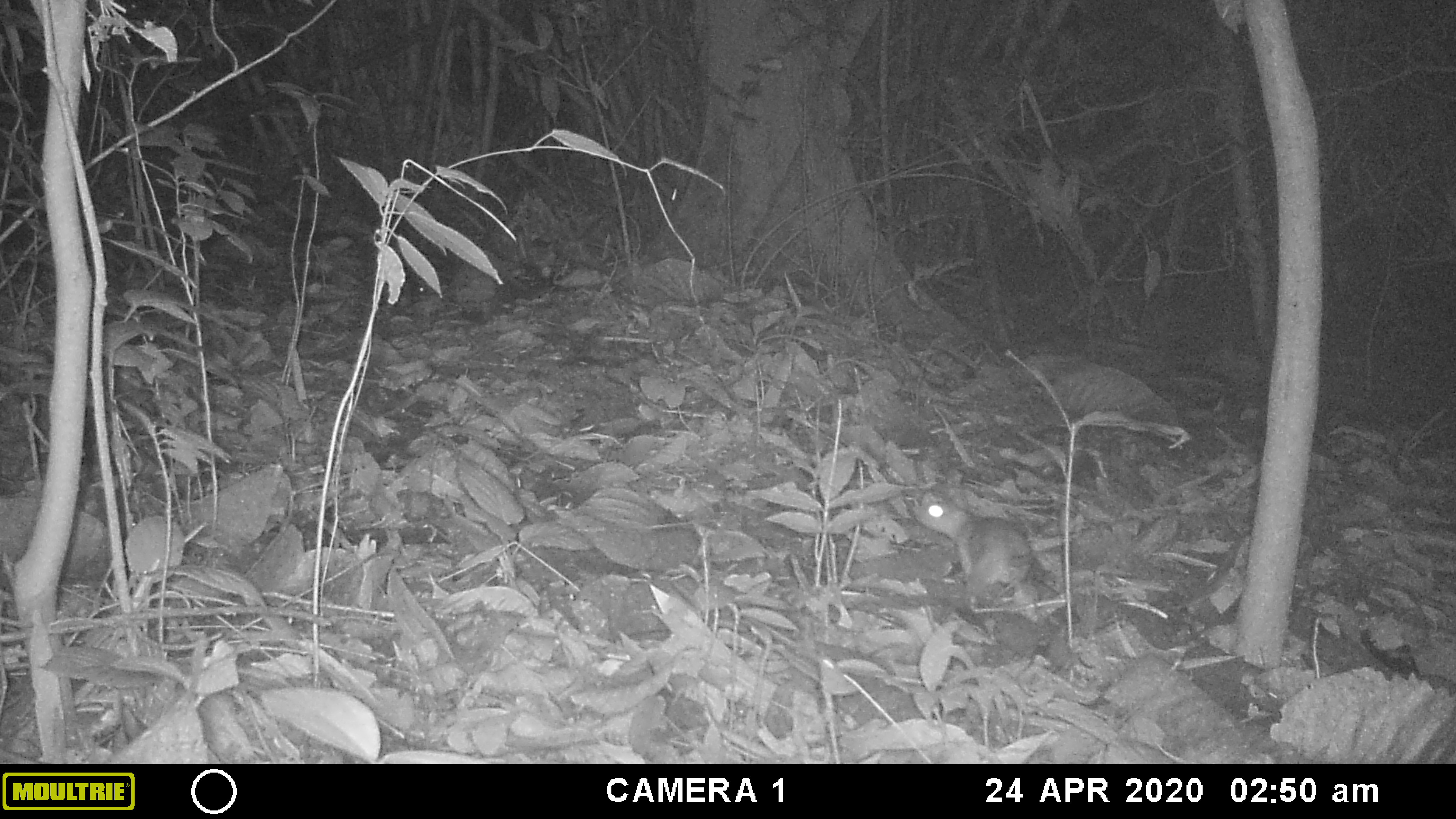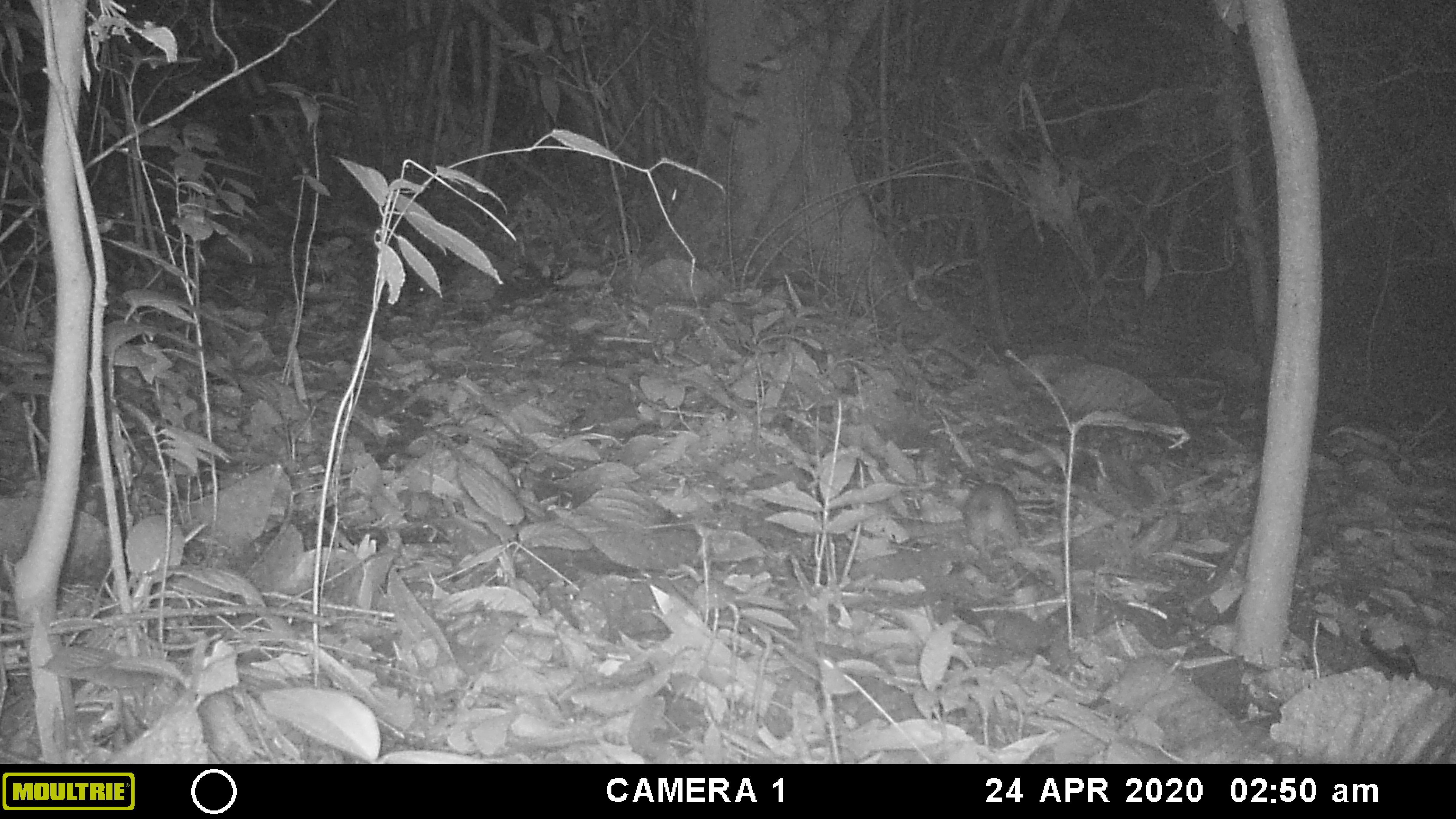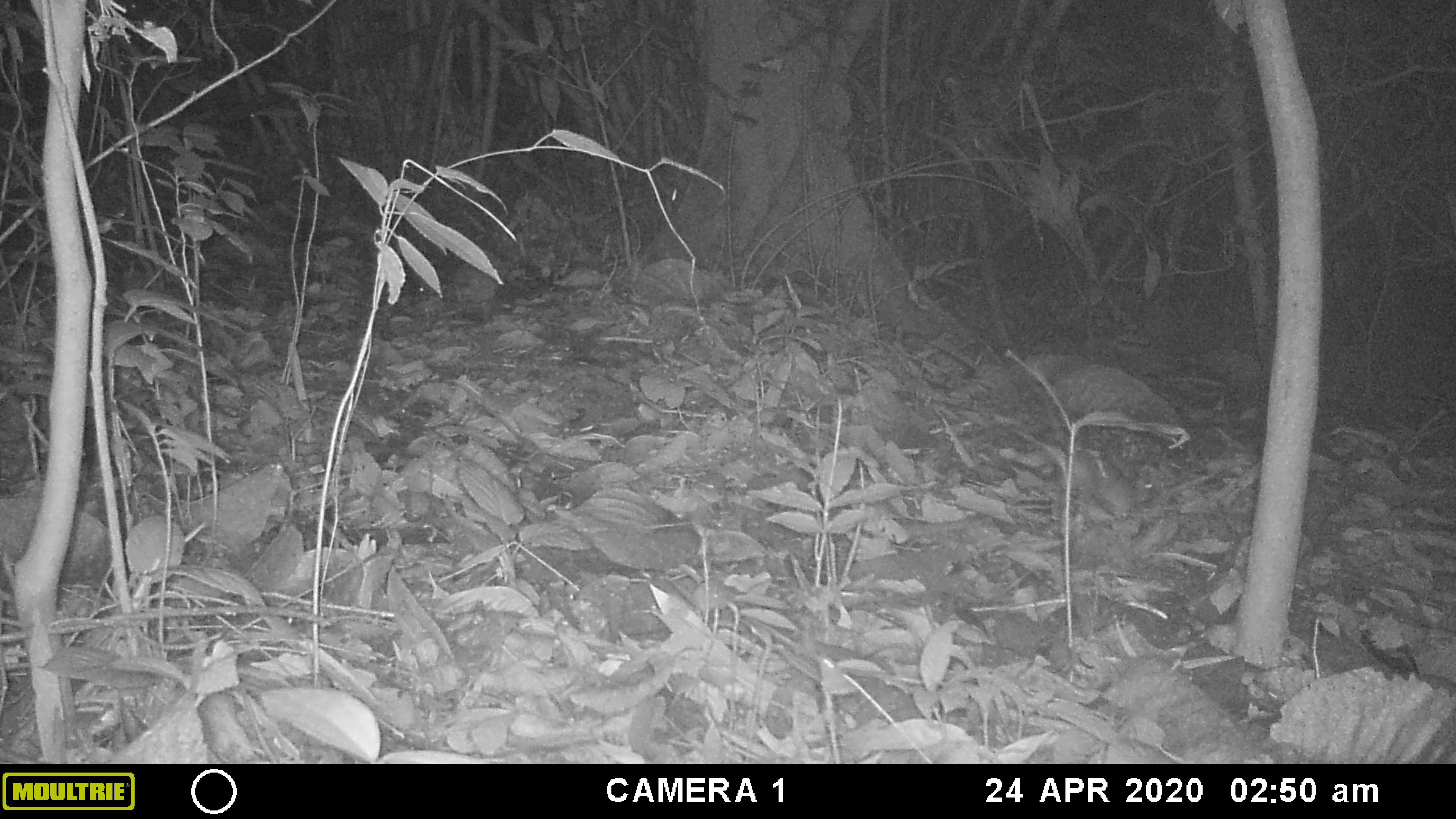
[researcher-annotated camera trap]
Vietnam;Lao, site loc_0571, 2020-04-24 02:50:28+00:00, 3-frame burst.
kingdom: Animalia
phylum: Chordata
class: Mammalia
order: Rodentia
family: Muridae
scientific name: Muridae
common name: old-world mice and rats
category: unidentified murid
Unidentified murid (old-world mice and rats) (Muridae). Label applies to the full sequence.